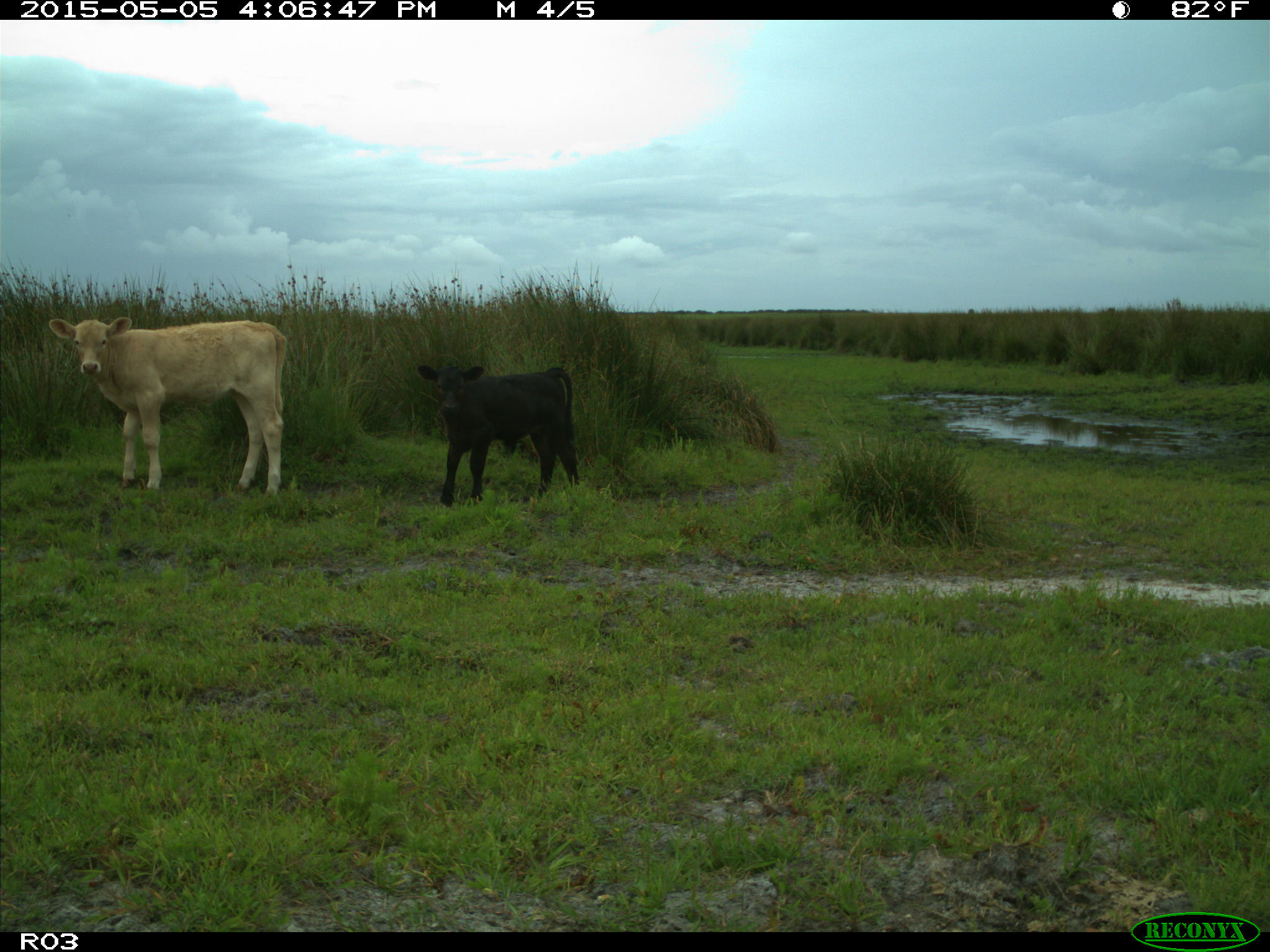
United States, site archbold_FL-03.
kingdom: Animalia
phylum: Chordata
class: Mammalia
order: Artiodactyla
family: Bovidae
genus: Bos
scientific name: Bos taurus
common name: domestic cow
Bos taurus (domestic cow).